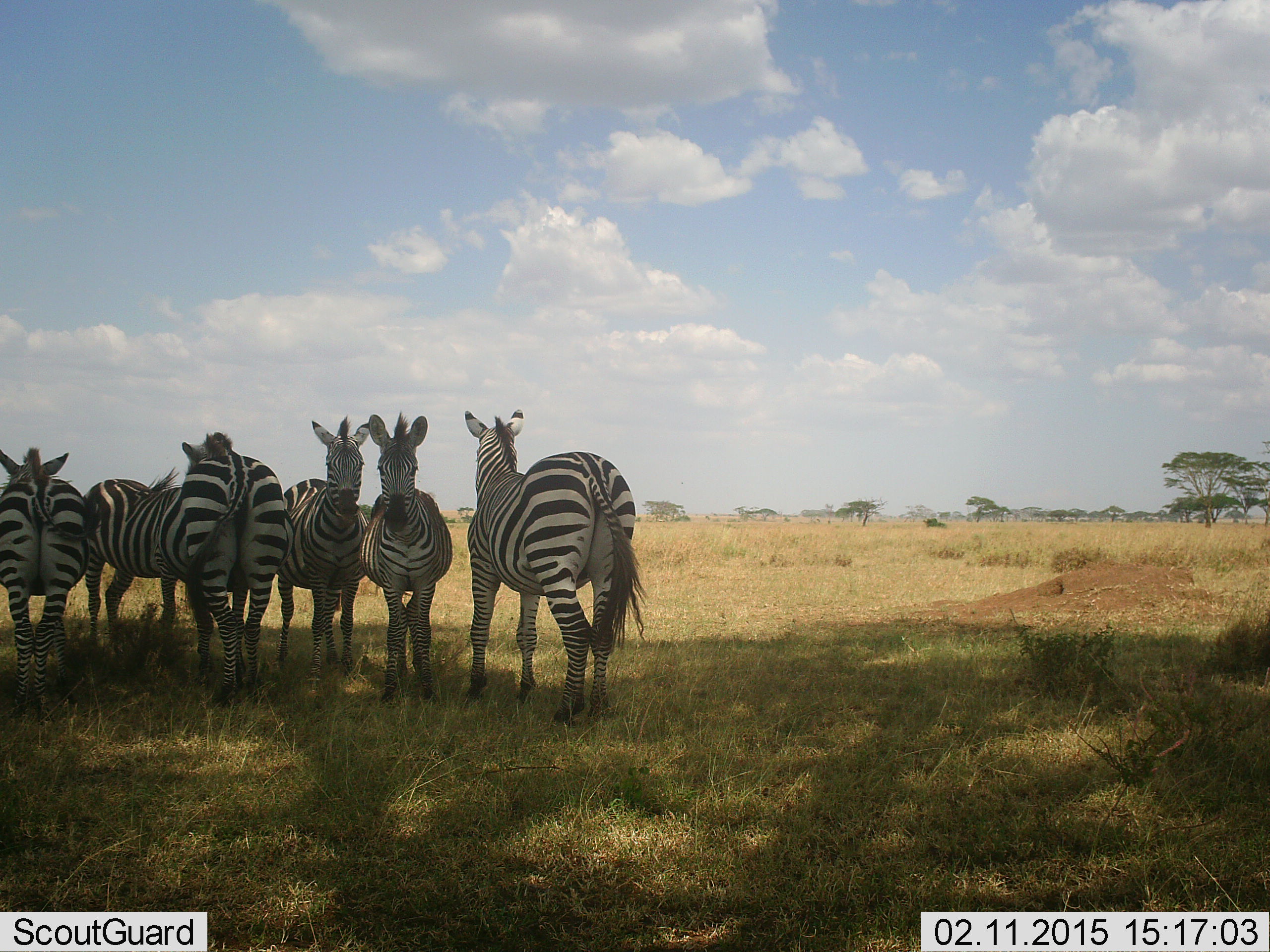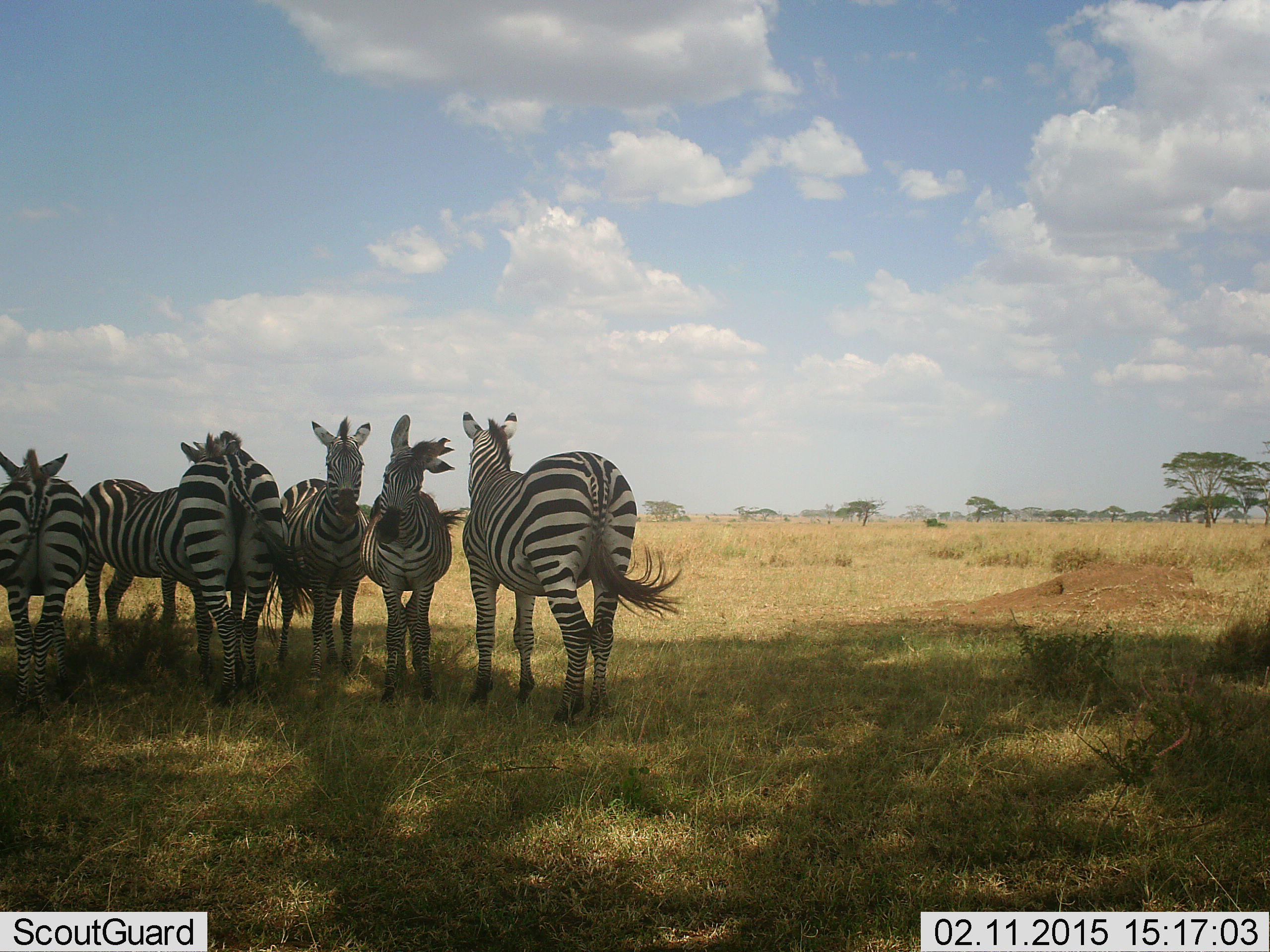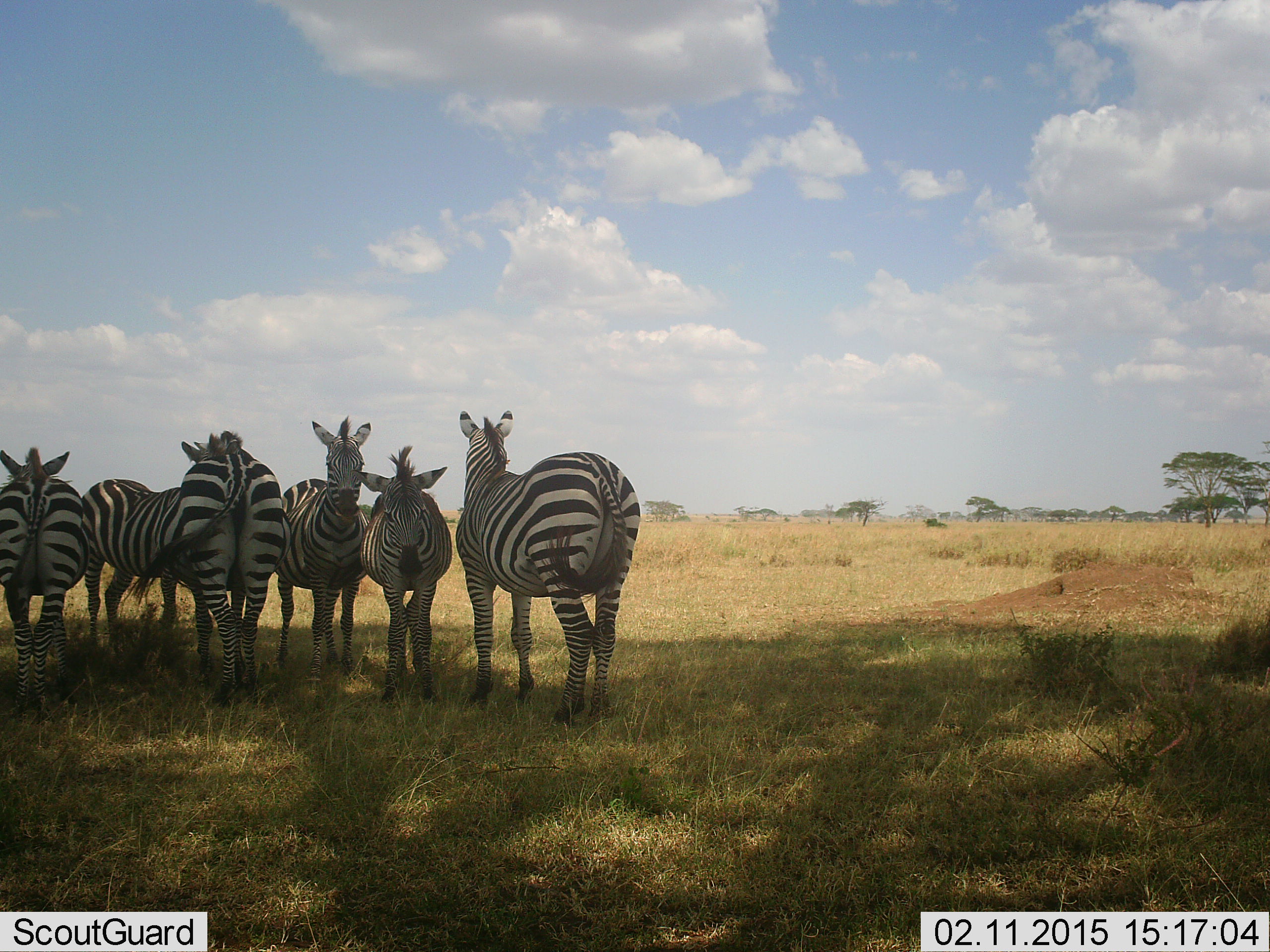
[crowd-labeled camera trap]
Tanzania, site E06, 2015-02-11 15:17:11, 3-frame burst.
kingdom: Animalia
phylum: Chordata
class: Mammalia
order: Perissodactyla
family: Equidae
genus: Equus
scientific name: Equus quagga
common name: plains zebra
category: zebra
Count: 6.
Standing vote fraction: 100%.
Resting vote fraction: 0%.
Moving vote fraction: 0%.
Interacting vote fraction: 10%.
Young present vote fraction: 0%.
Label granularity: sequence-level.